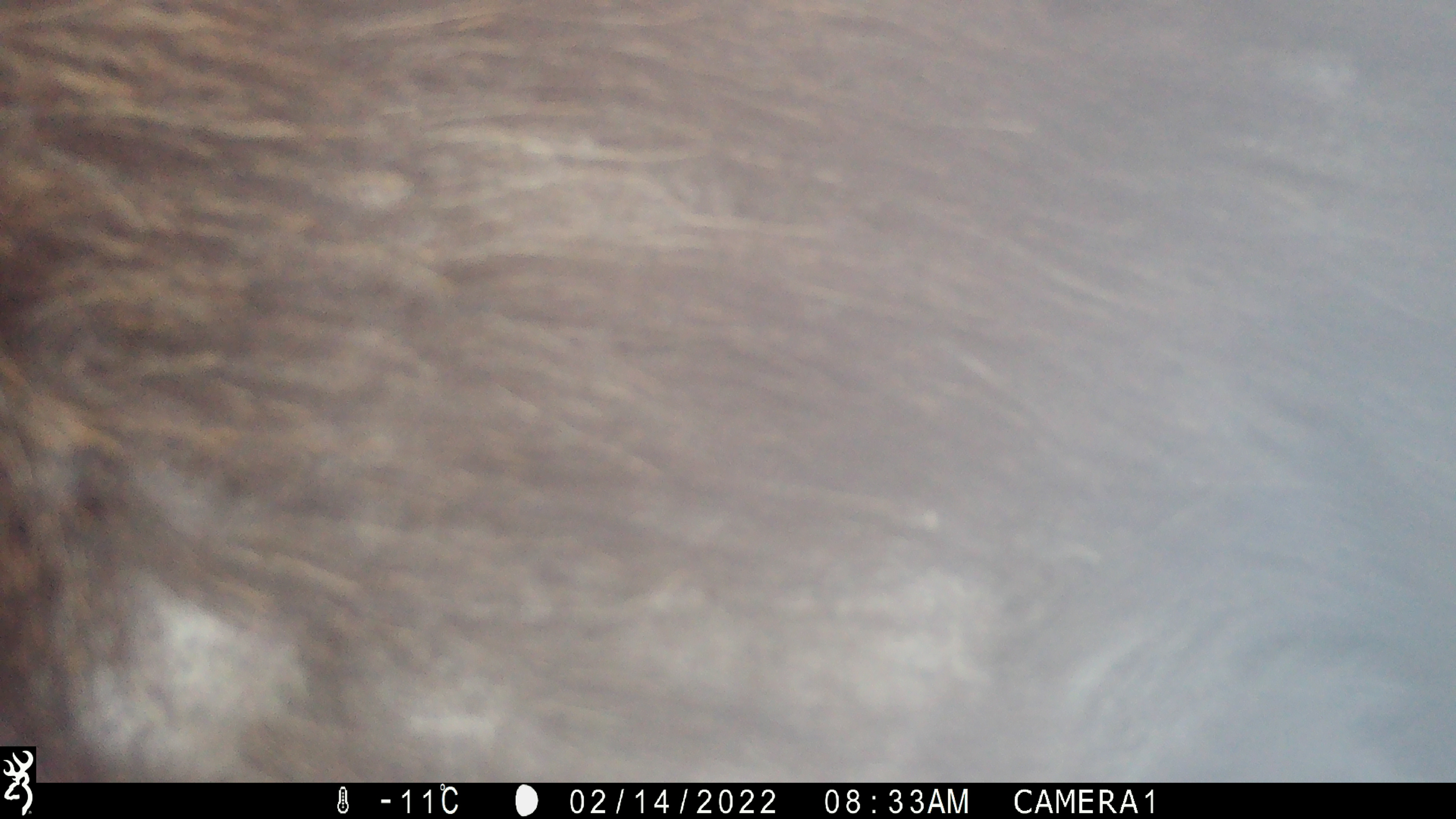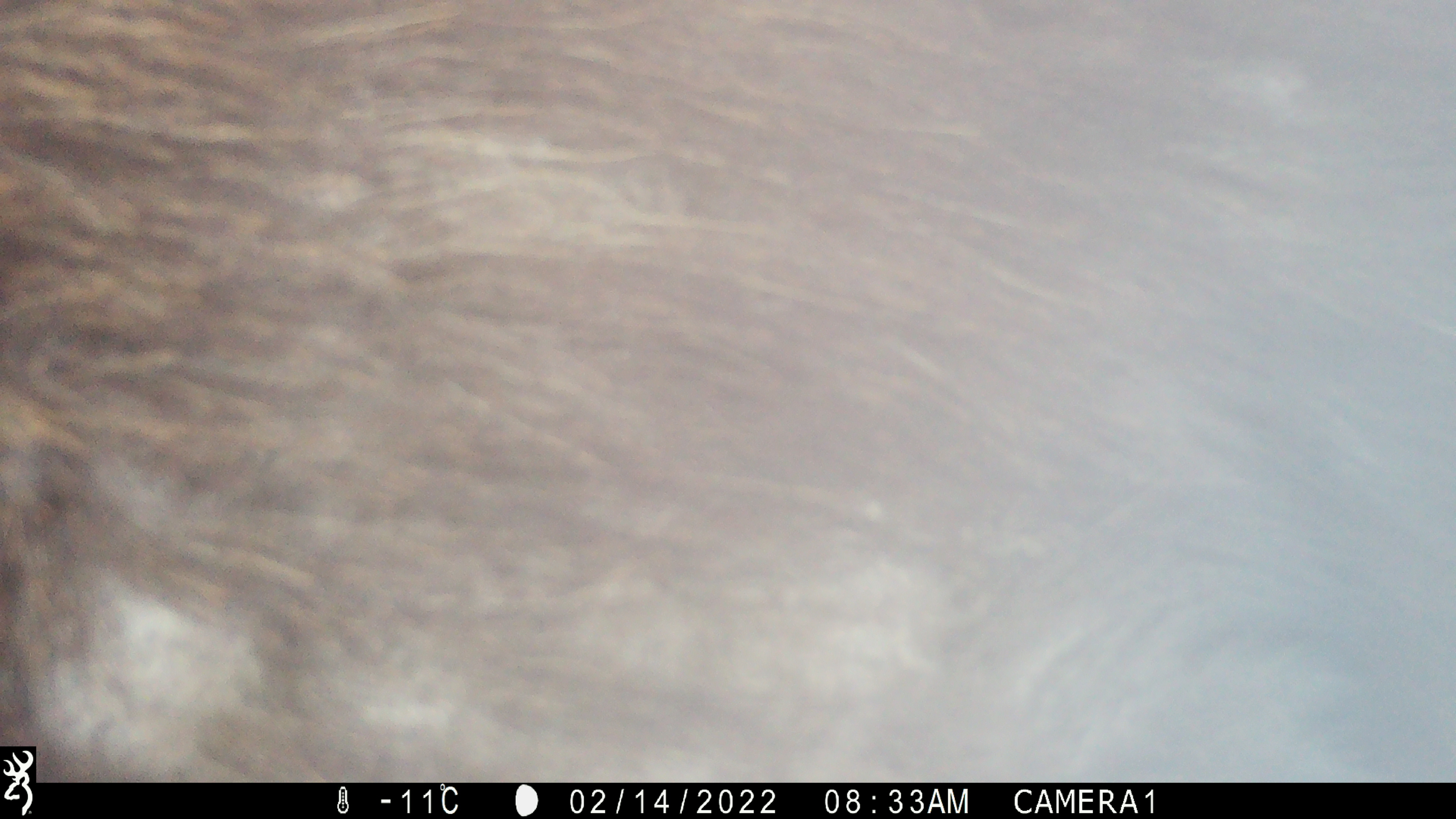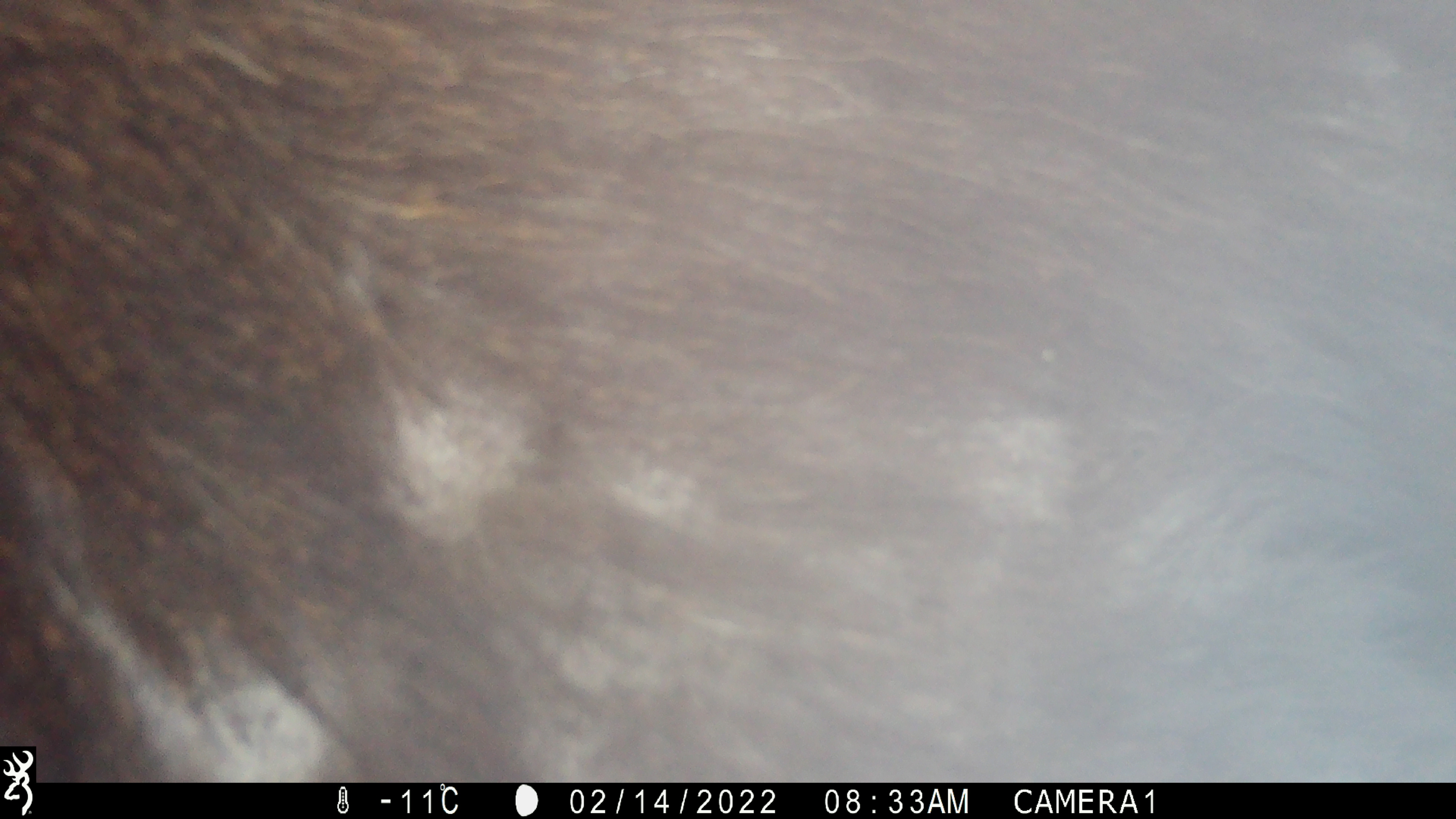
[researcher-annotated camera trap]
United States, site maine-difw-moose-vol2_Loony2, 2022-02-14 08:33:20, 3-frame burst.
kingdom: Animalia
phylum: Chordata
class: Mammalia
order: Artiodactyla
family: Cervidae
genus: Alces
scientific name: Alces alces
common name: moose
Moose (Alces alces).